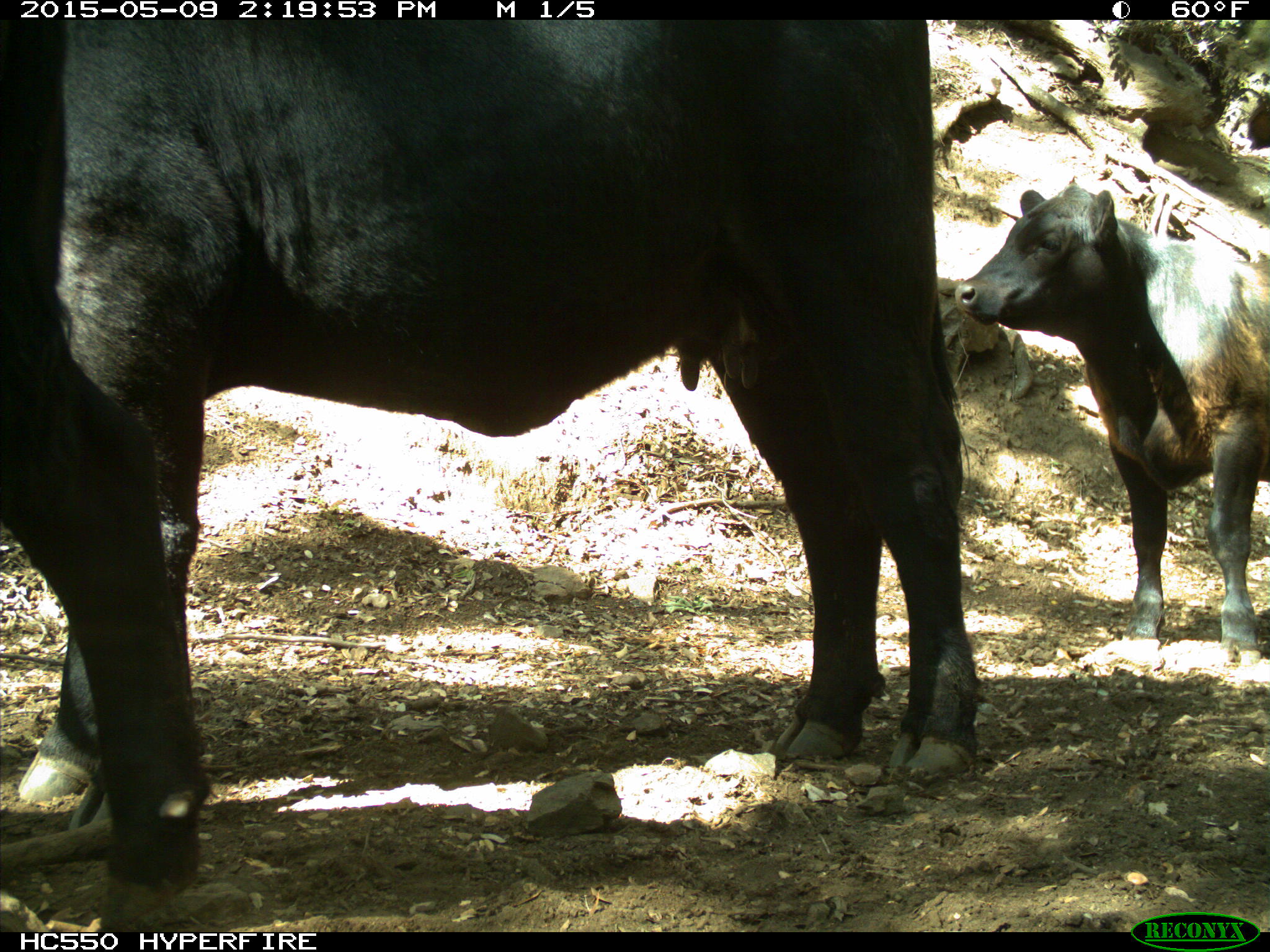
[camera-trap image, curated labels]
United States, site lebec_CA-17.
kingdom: Animalia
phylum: Chordata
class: Mammalia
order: Artiodactyla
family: Bovidae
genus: Bos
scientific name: Bos taurus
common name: domestic cow